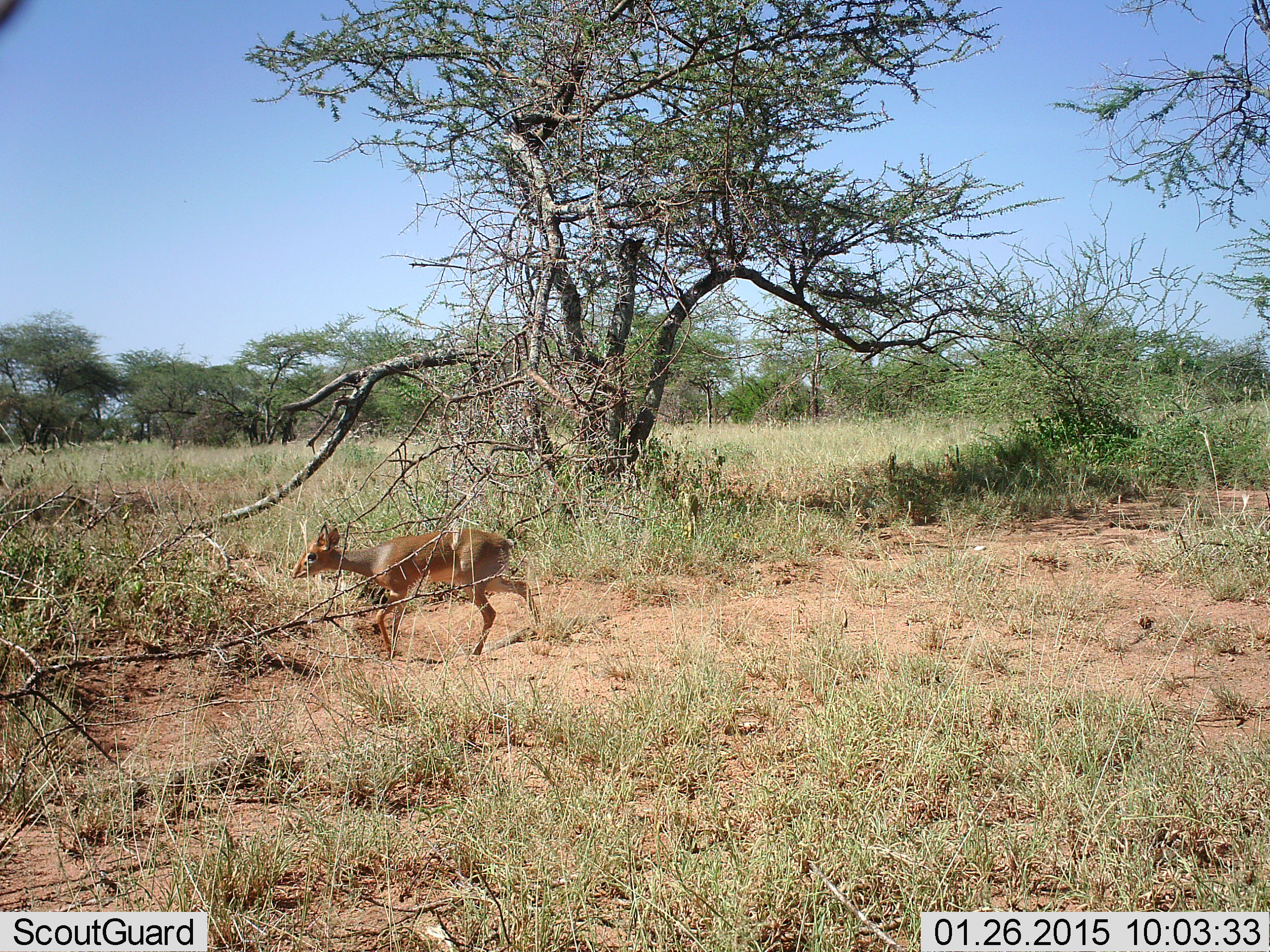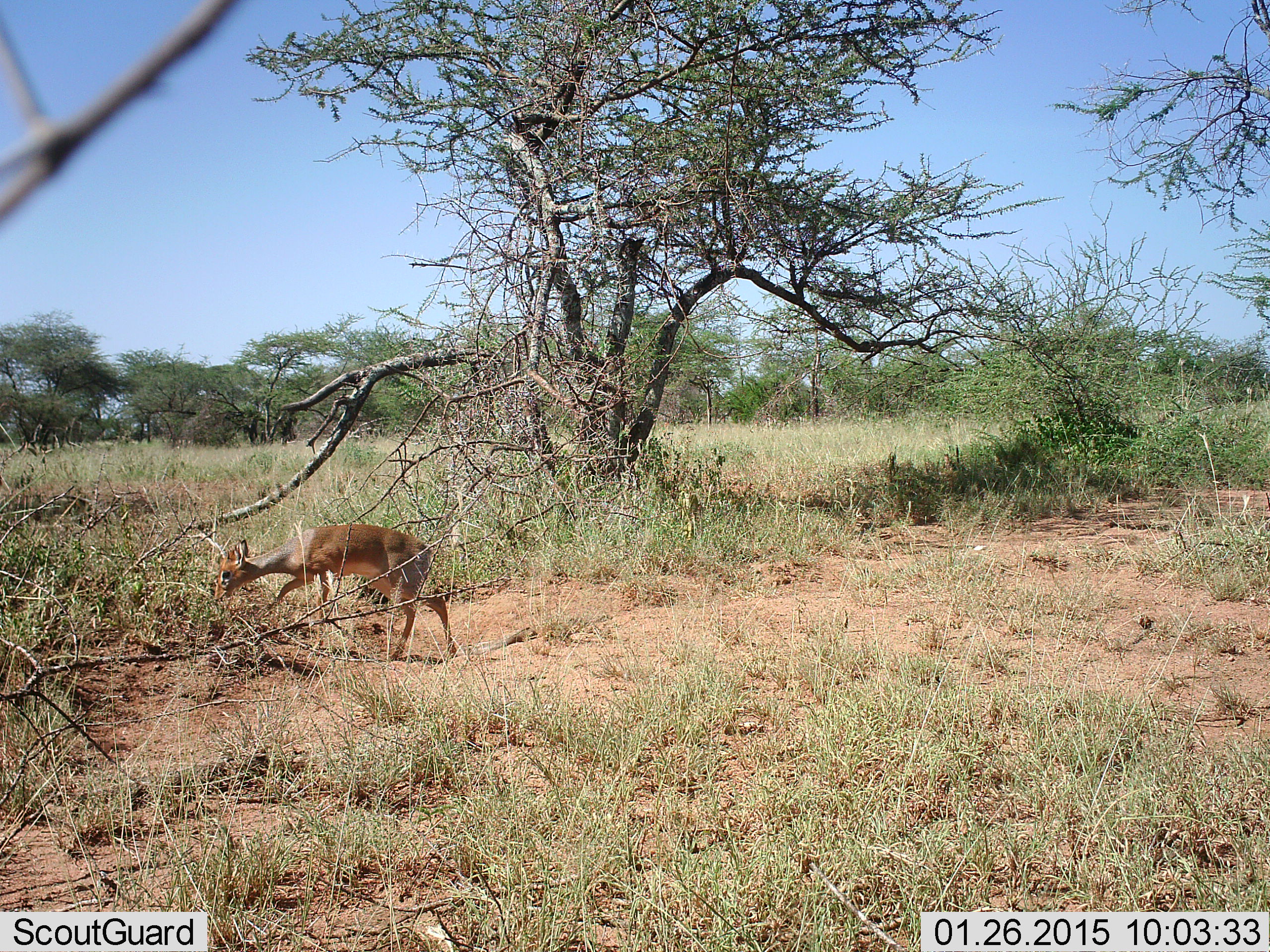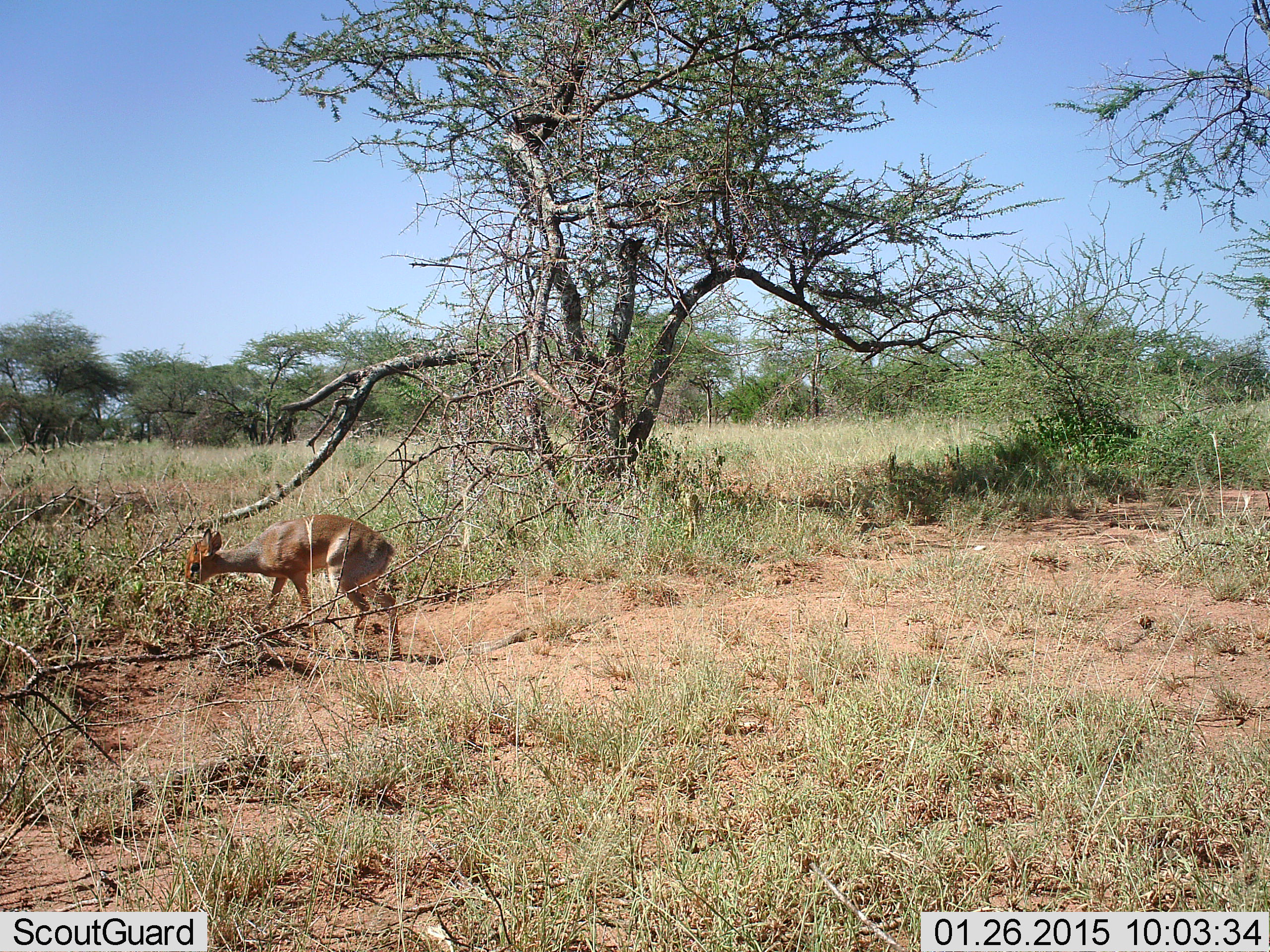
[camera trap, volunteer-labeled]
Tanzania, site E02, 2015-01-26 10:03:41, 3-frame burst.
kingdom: Animalia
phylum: Chordata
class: Mammalia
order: Artiodactyla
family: Bovidae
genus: Madoqua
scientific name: Madoqua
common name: dikdik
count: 1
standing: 0%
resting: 0%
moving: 80%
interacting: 0%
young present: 0%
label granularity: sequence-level